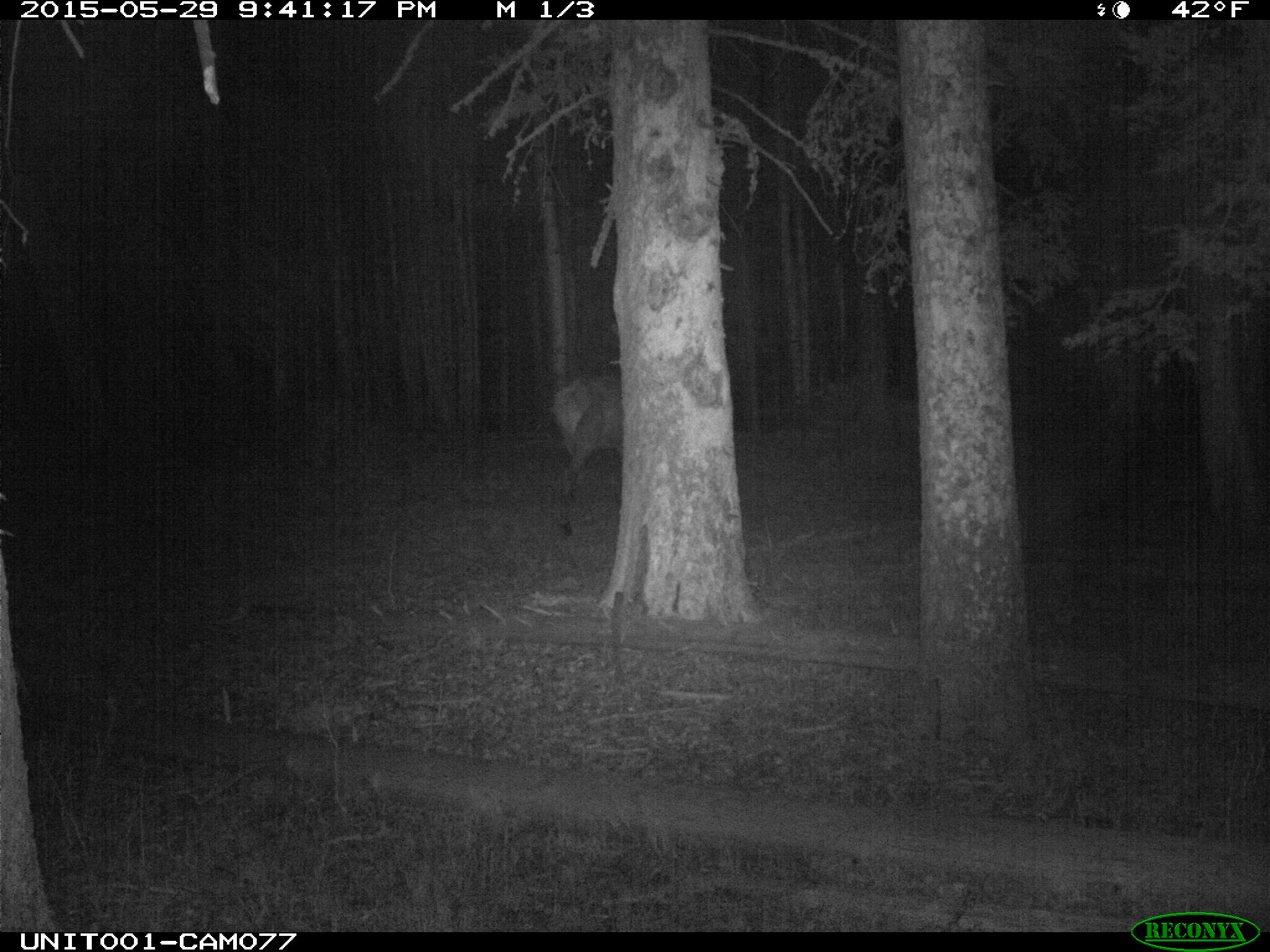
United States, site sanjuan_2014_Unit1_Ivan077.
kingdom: Animalia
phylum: Chordata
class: Mammalia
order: Artiodactyla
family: Cervidae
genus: Cervus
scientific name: Cervus elaphus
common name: red deer